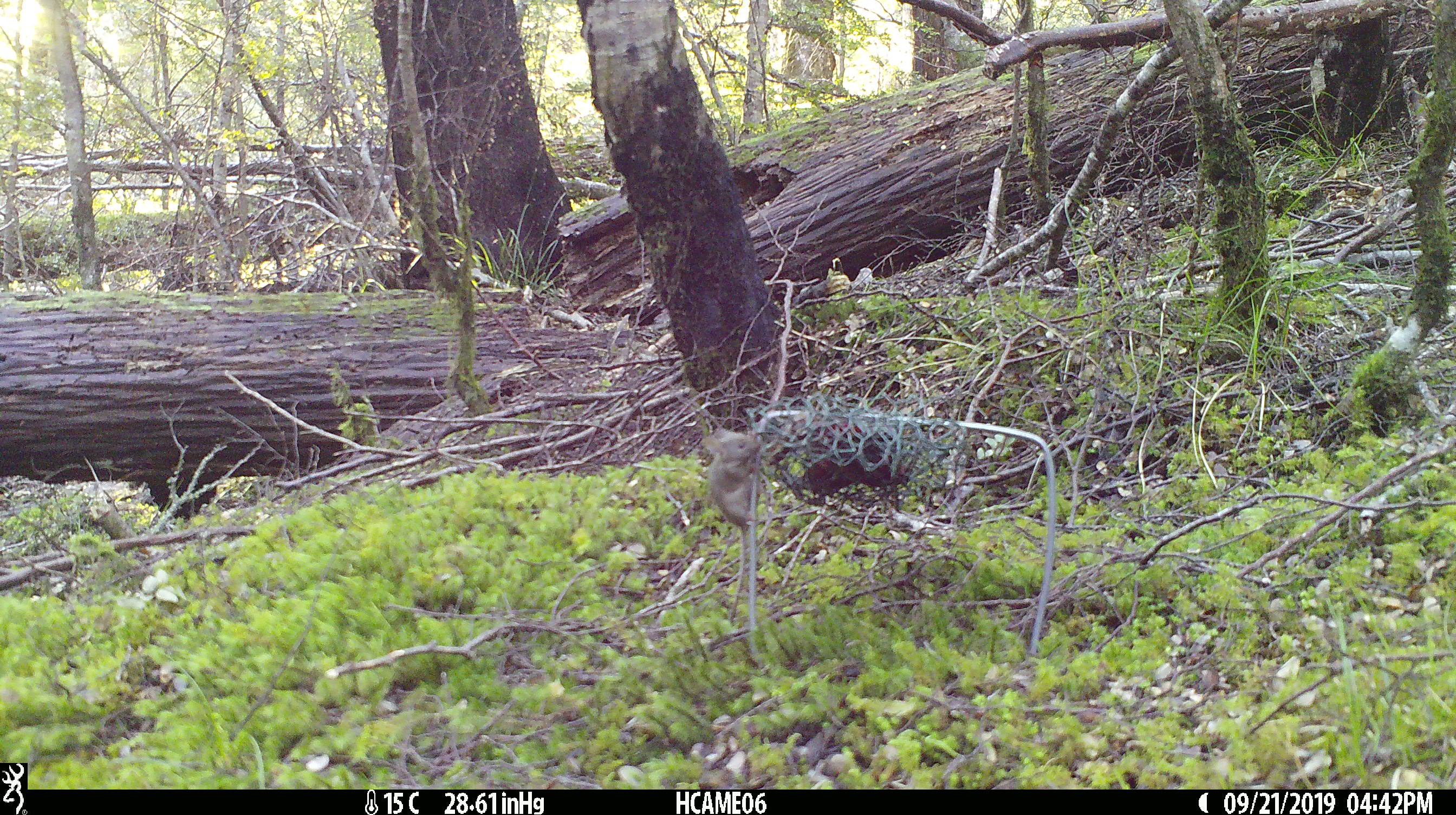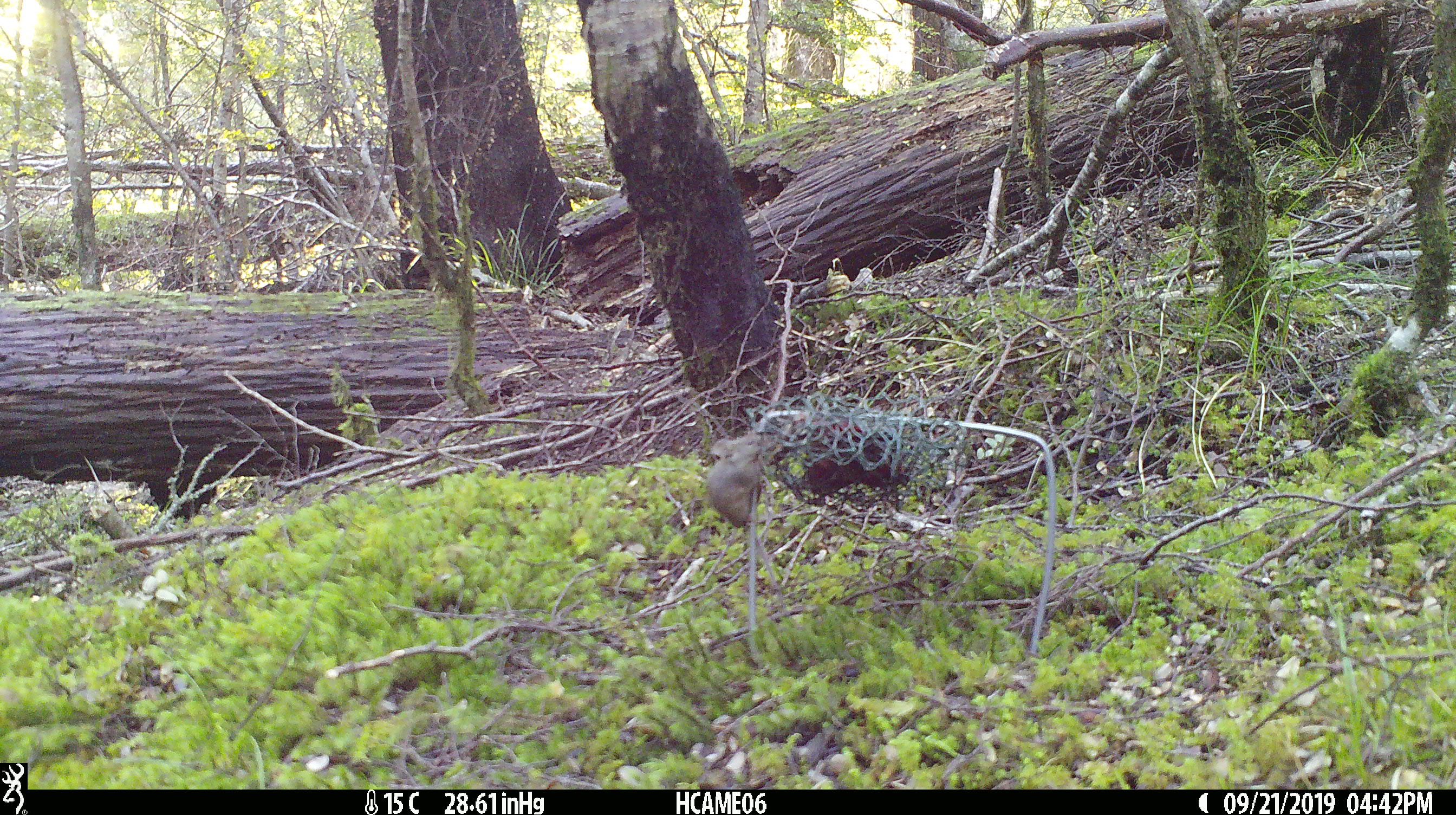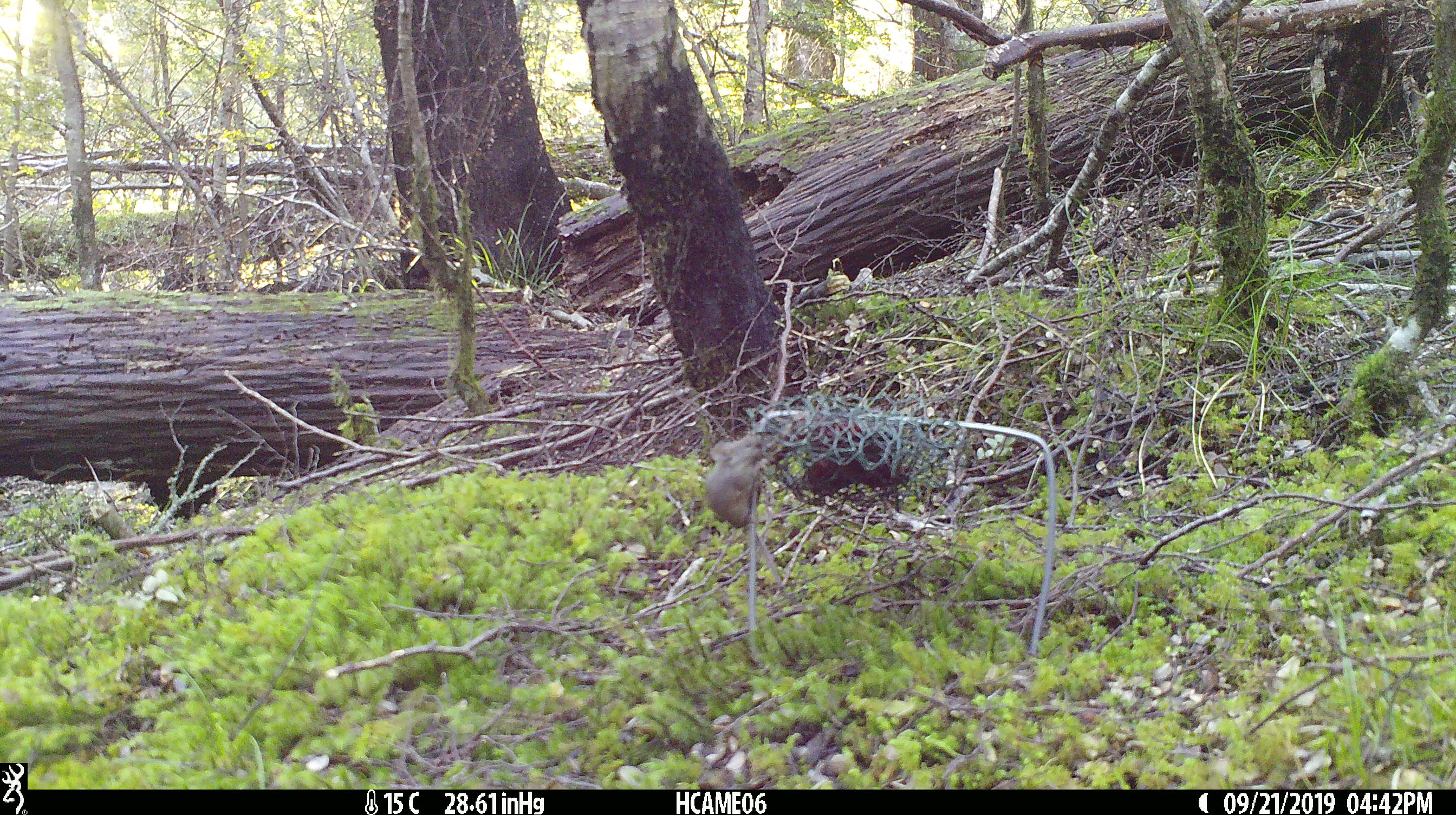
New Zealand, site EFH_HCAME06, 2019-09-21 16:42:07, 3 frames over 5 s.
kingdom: Animalia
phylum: Chordata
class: Mammalia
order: Rodentia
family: Muridae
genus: Mus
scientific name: Mus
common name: mouse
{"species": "mouse (Mus)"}